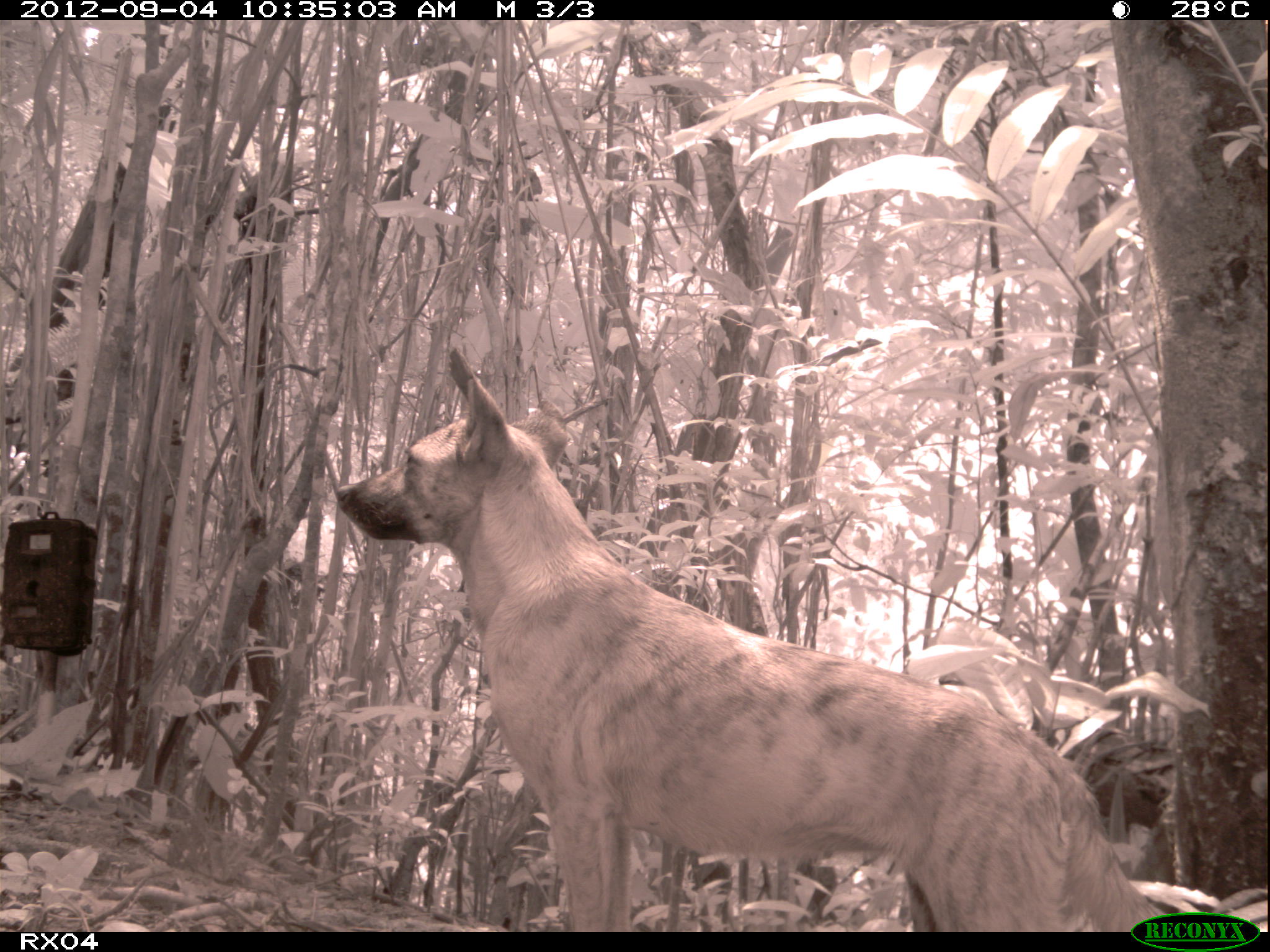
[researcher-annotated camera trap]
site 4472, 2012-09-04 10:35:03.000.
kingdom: Animalia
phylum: Chordata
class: Mammalia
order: Carnivora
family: Canidae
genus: Canis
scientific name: Canis familiaris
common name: domestic dog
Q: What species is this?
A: Canis familiaris (domestic dog).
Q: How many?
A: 1.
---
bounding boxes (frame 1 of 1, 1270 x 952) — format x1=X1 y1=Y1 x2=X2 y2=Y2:
canis familiaris: x1=332 y1=345 x2=1172 y2=932